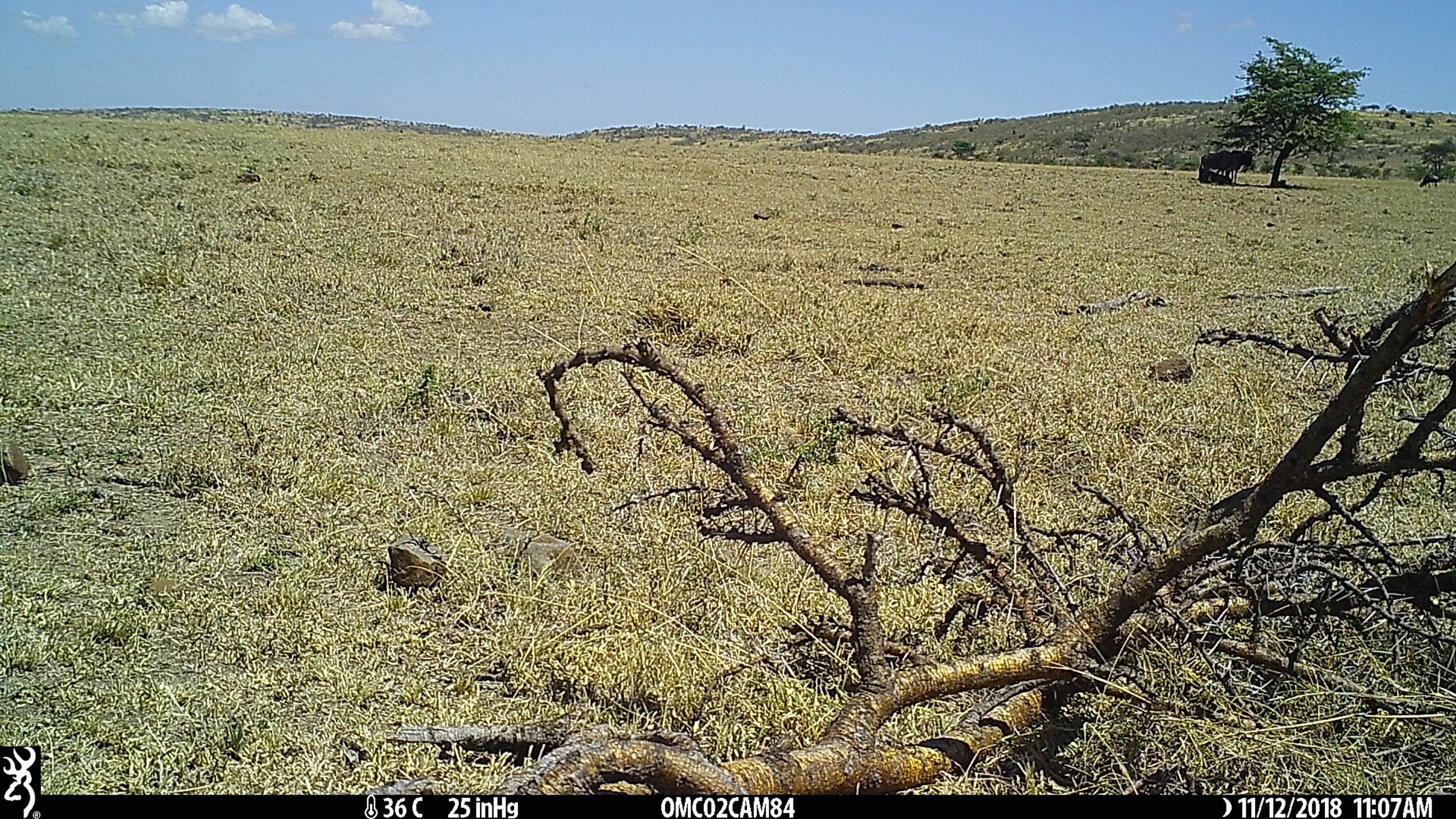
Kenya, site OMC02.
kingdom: Animalia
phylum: Chordata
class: Mammalia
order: Artiodactyla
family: Bovidae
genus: Connochaetes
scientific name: Connochaetes taurinus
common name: blue wildebeest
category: wildebeest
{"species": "wildebeest (blue wildebeest) (Connochaetes taurinus)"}